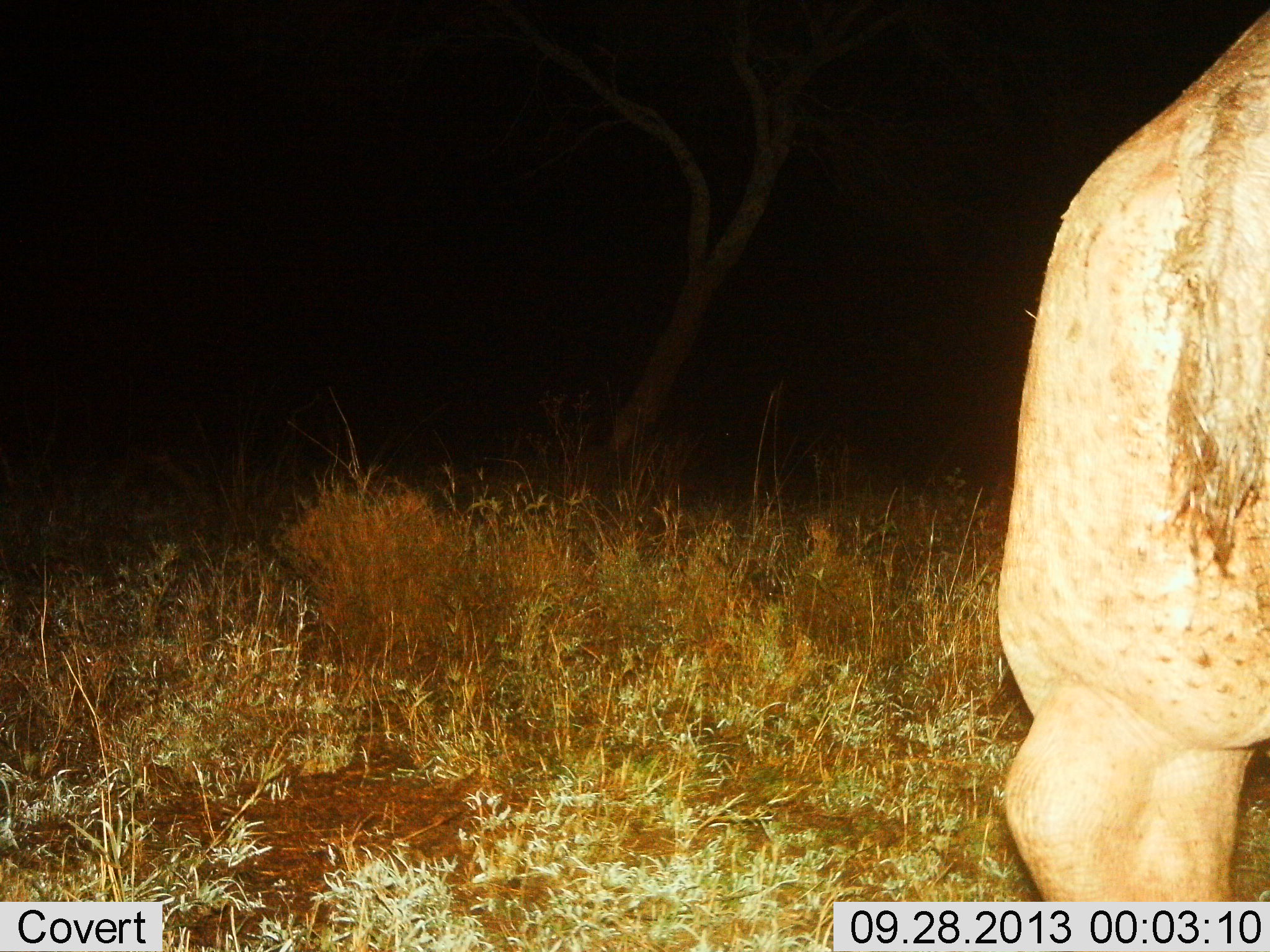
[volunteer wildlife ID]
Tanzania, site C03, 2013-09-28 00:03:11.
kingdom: Animalia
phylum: Chordata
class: Mammalia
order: Artiodactyla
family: Hippopotamidae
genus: Hippopotamus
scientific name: Hippopotamus amphibius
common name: hippopotamus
Hippopotamus (Hippopotamus amphibius), count 1. Behavior (volunteer vote fractions): standing 40%, resting 0%, moving 60%, interacting 0%. Young present (vote fraction): 0%. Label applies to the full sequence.